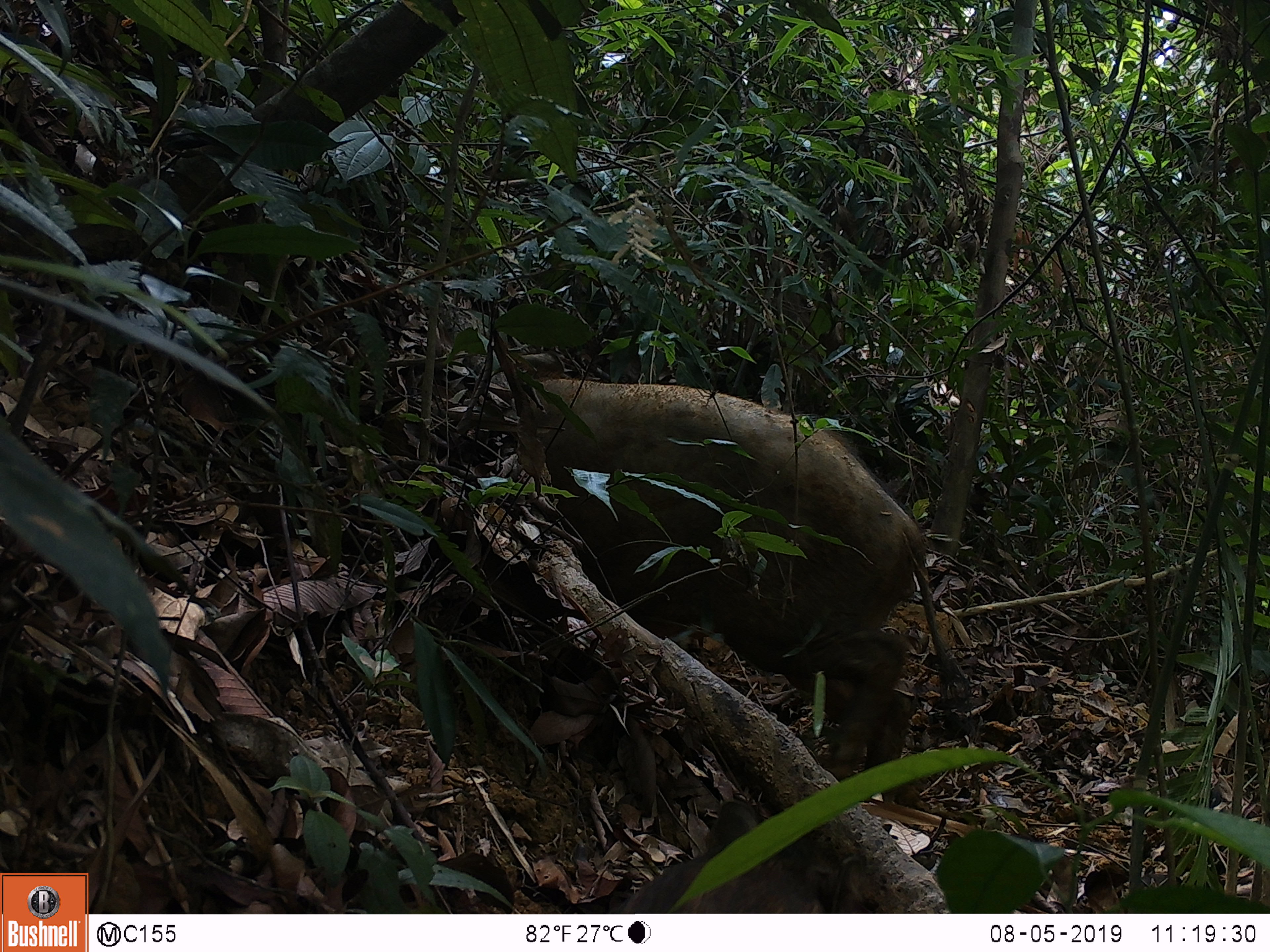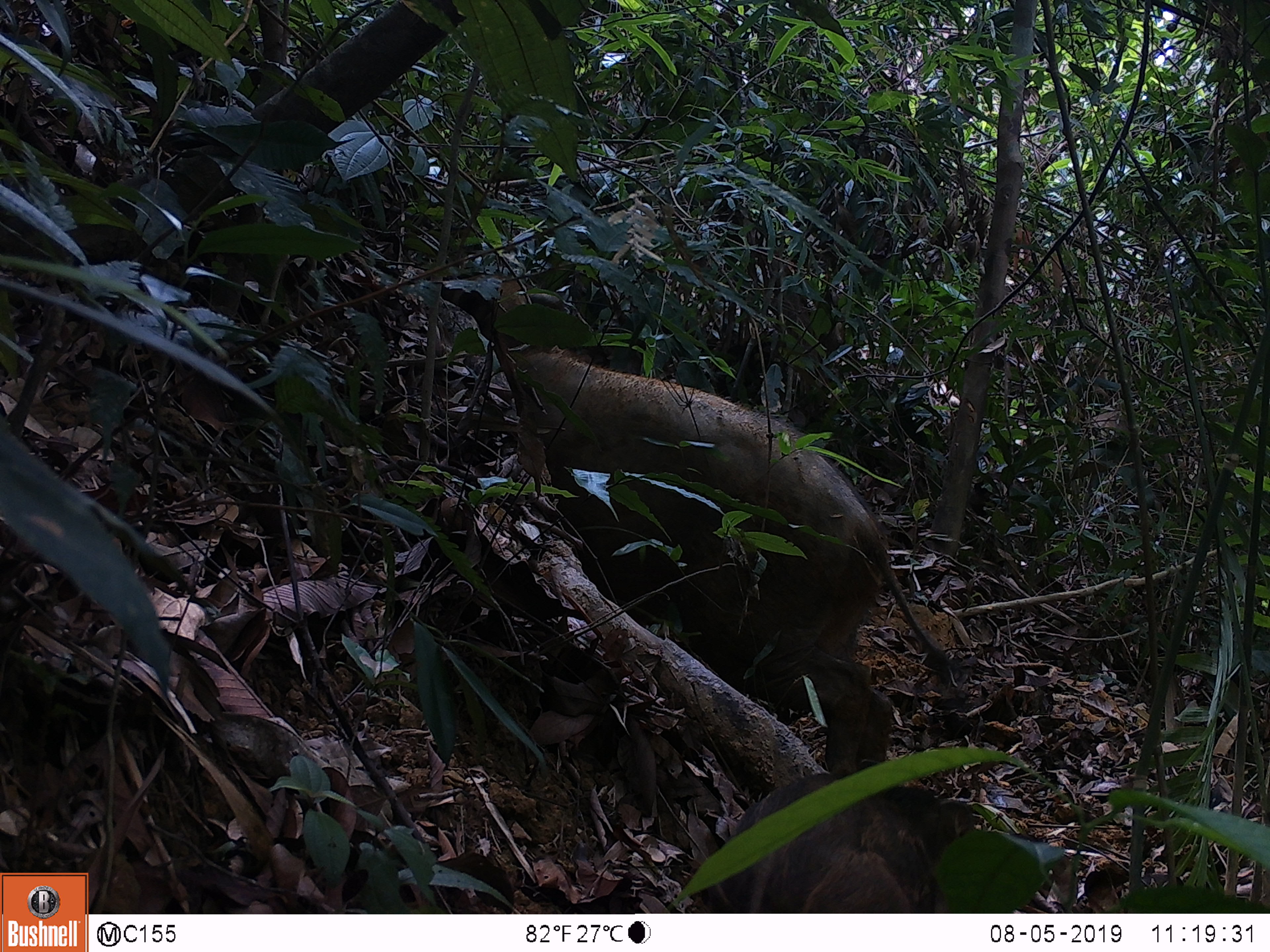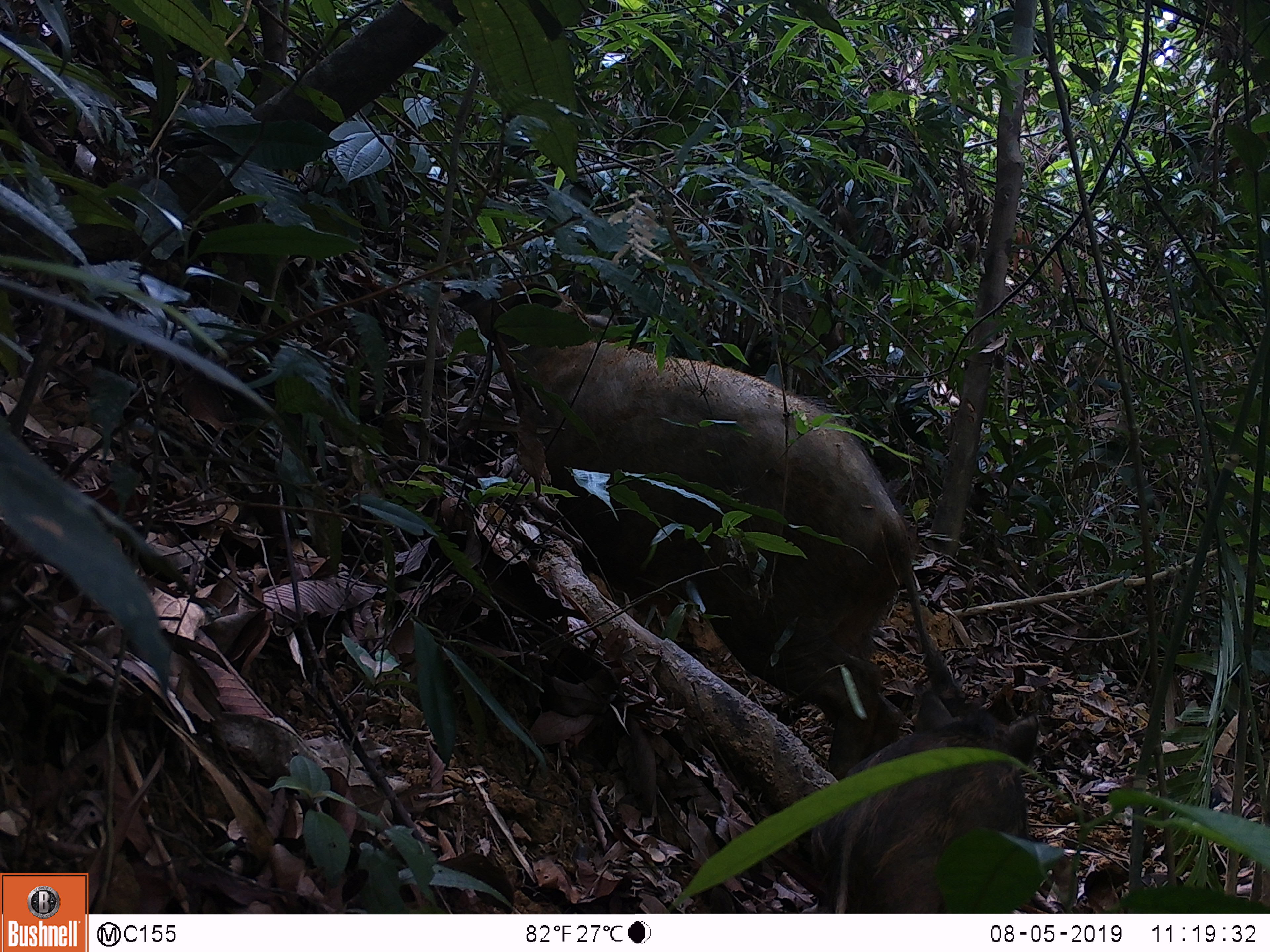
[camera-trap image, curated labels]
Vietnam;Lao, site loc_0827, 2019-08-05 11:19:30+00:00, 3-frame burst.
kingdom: Animalia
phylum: Chordata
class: Mammalia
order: Artiodactyla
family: Suidae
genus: Sus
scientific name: Sus scrofa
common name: eurasian wild pig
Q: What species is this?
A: Eurasian wild pig (Sus scrofa).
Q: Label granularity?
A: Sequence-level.